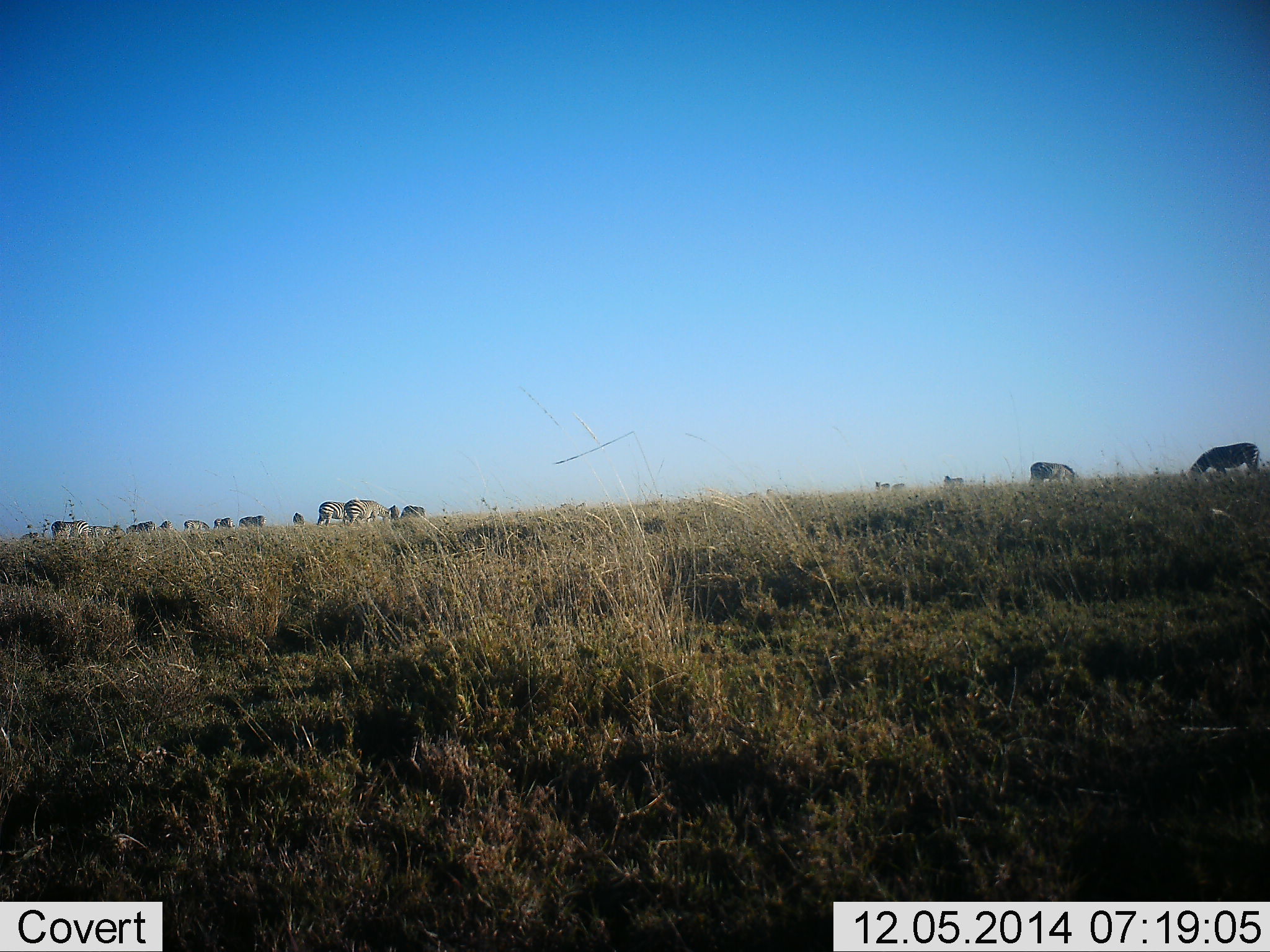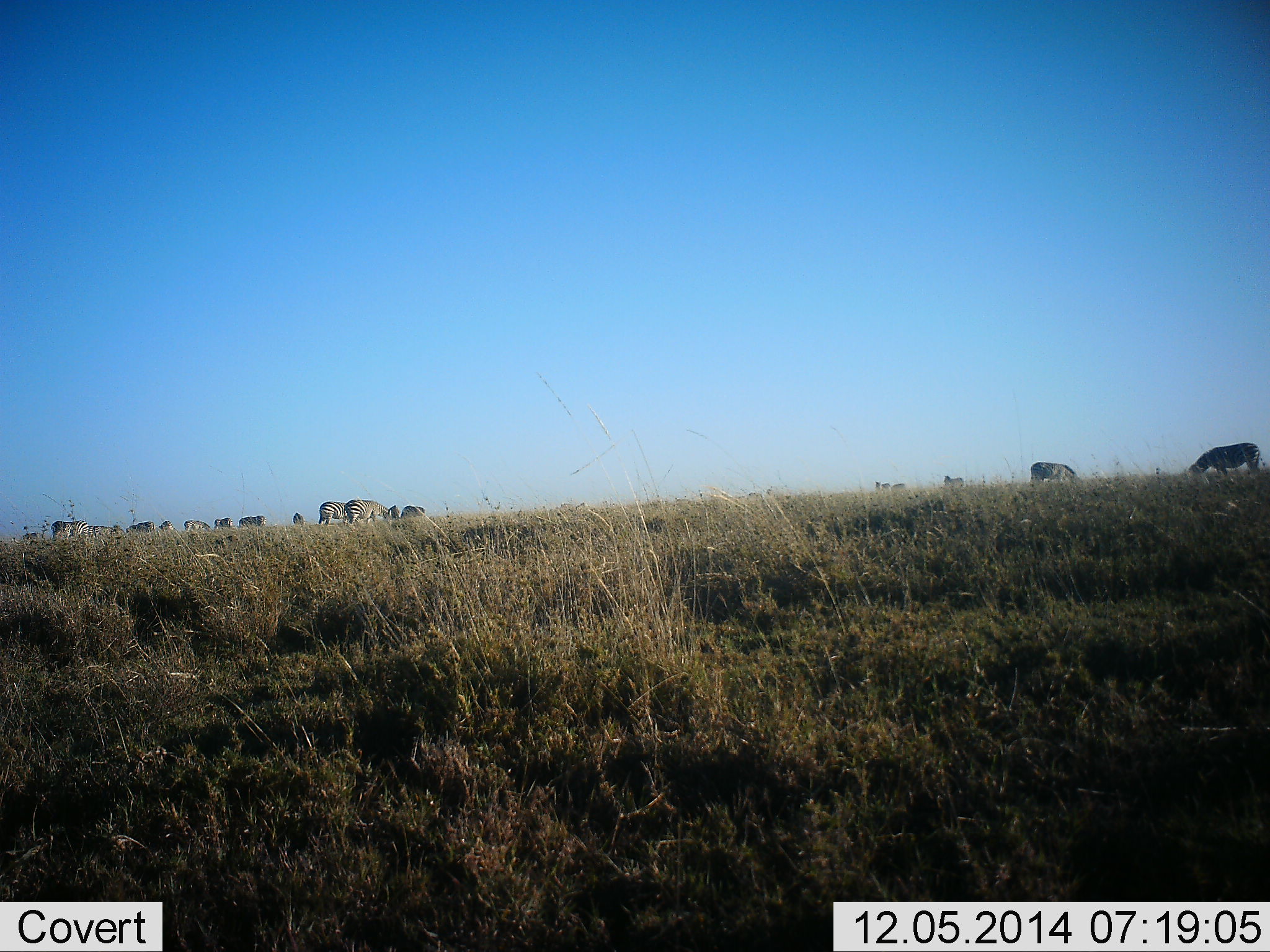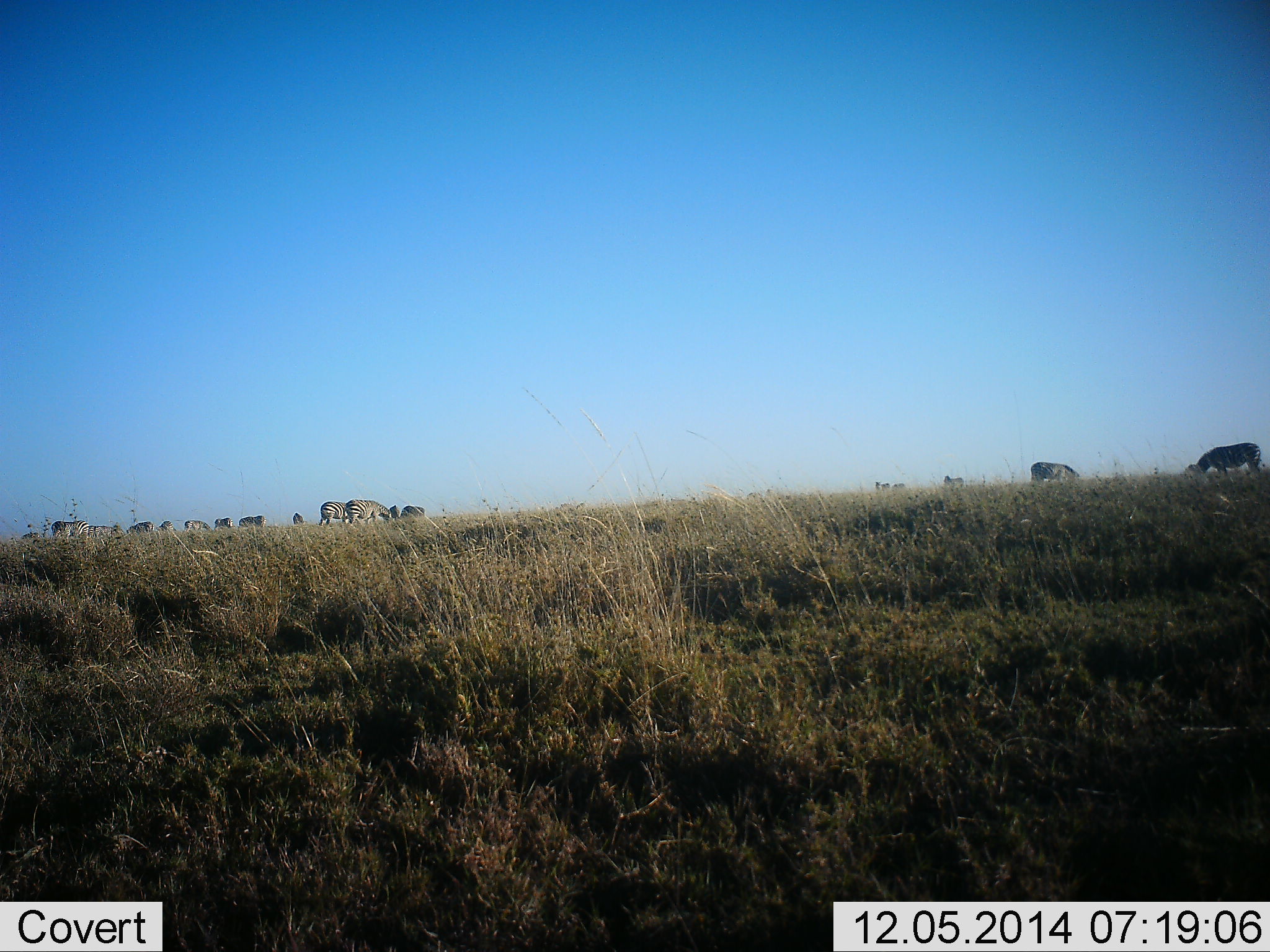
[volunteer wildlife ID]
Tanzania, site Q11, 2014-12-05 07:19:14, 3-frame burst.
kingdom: Animalia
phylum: Chordata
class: Mammalia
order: Perissodactyla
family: Equidae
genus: Equus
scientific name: Equus quagga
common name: plains zebra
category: zebra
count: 11-50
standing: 40%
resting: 0%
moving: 20%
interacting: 0%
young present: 0%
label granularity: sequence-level